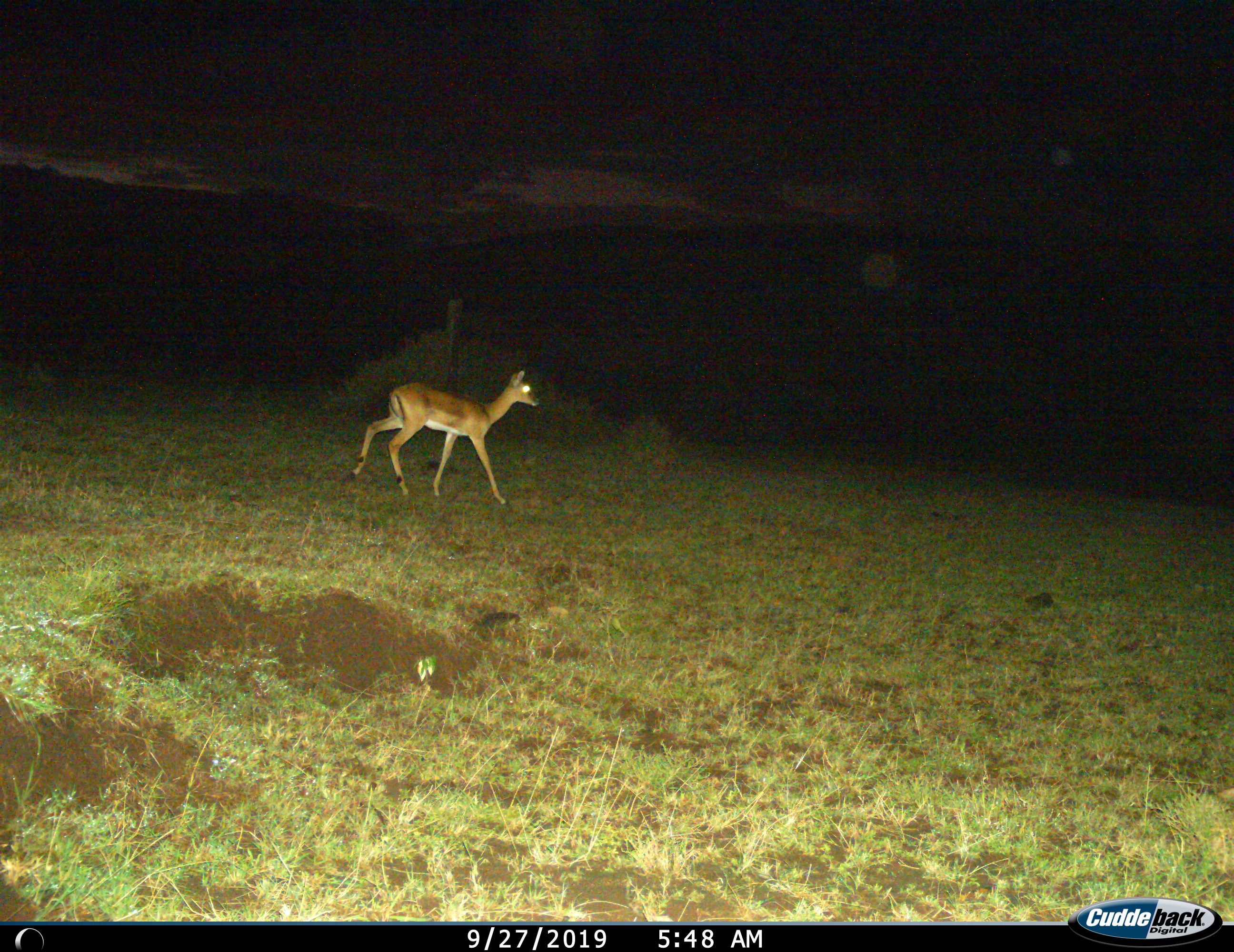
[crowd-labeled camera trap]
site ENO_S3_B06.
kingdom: Animalia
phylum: Chordata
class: Mammalia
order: Artiodactyla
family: Bovidae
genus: Aepyceros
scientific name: Aepyceros melampus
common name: impala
Impala (Aepyceros melampus), count 1. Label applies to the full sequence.